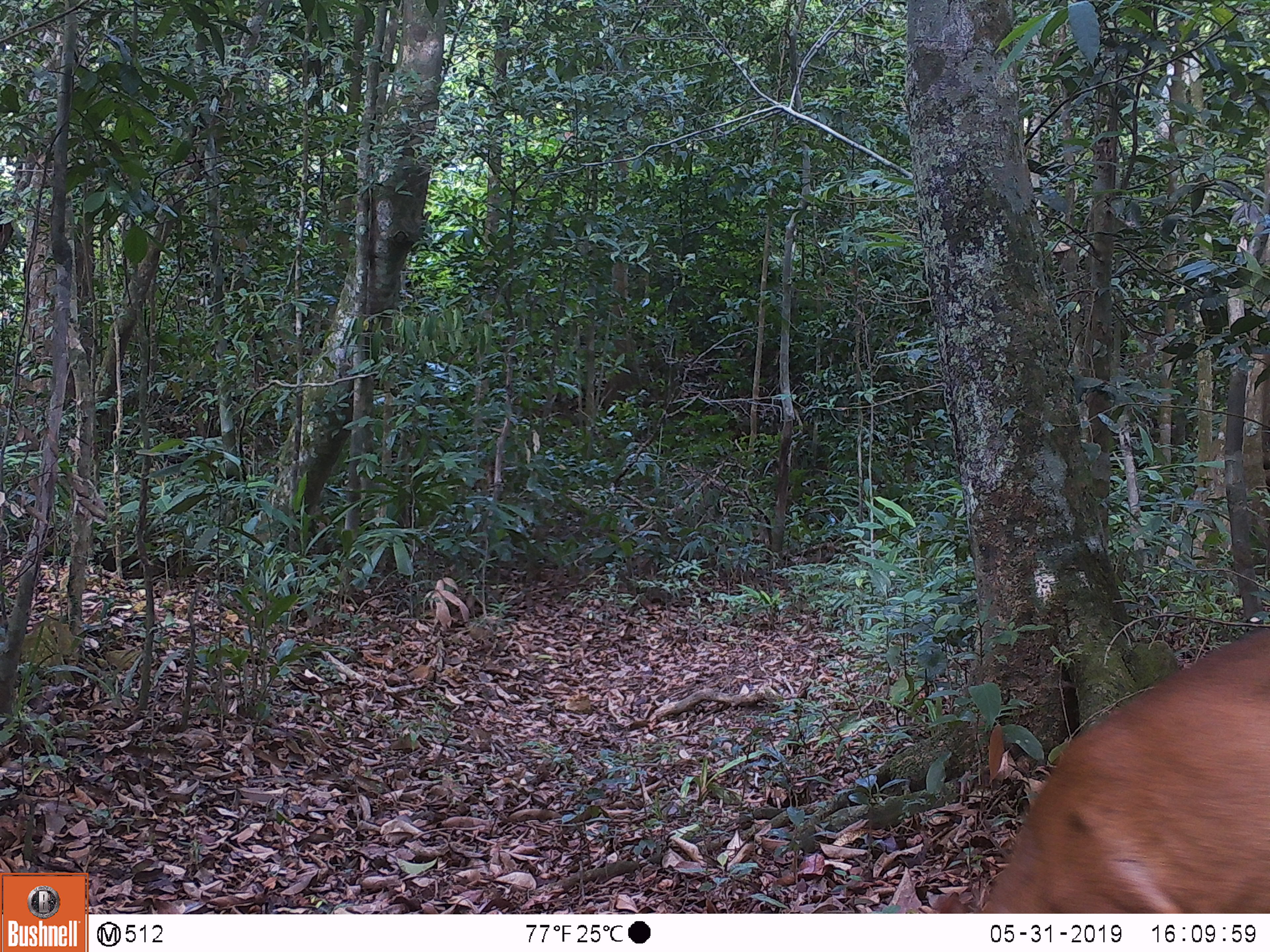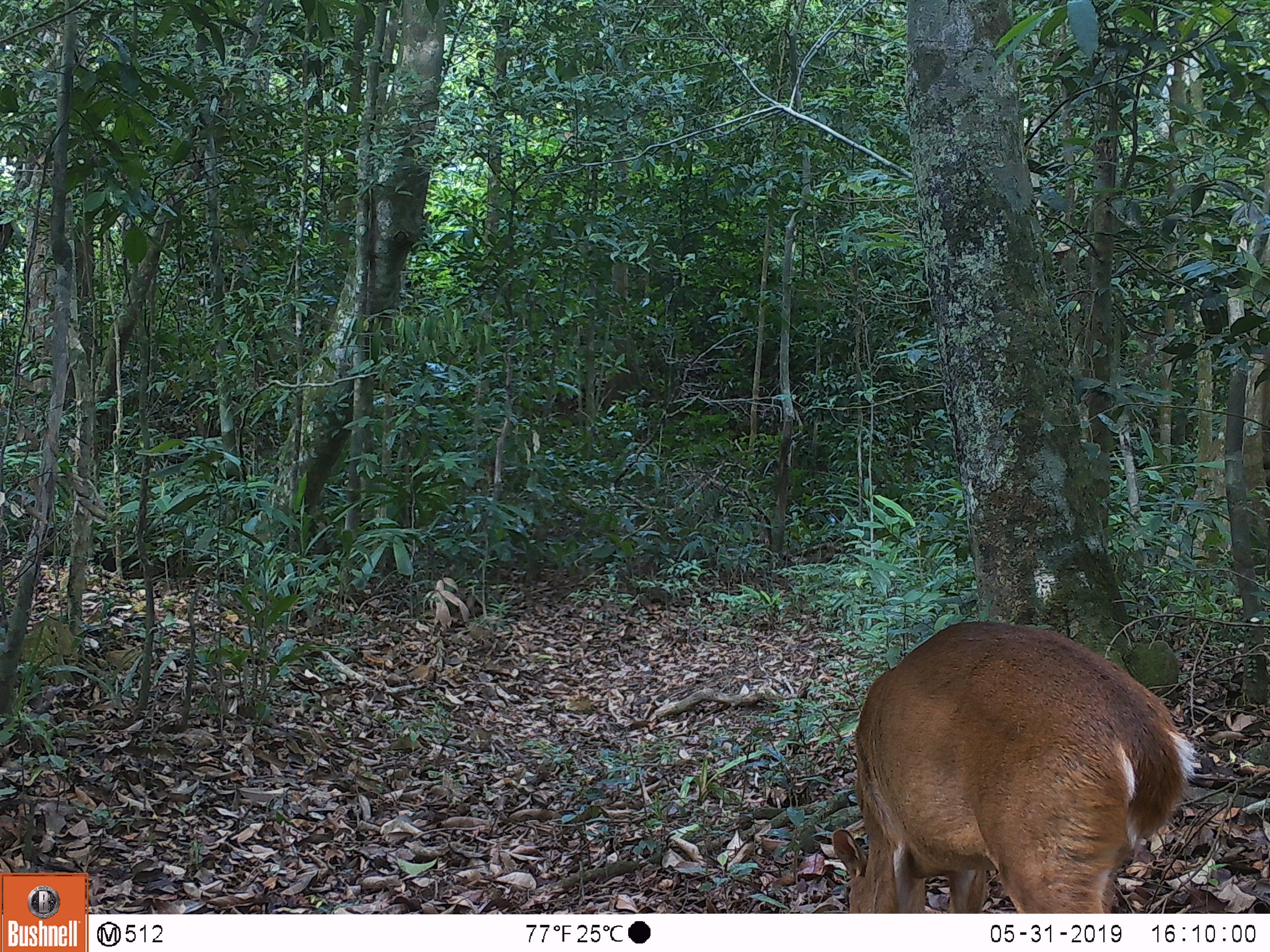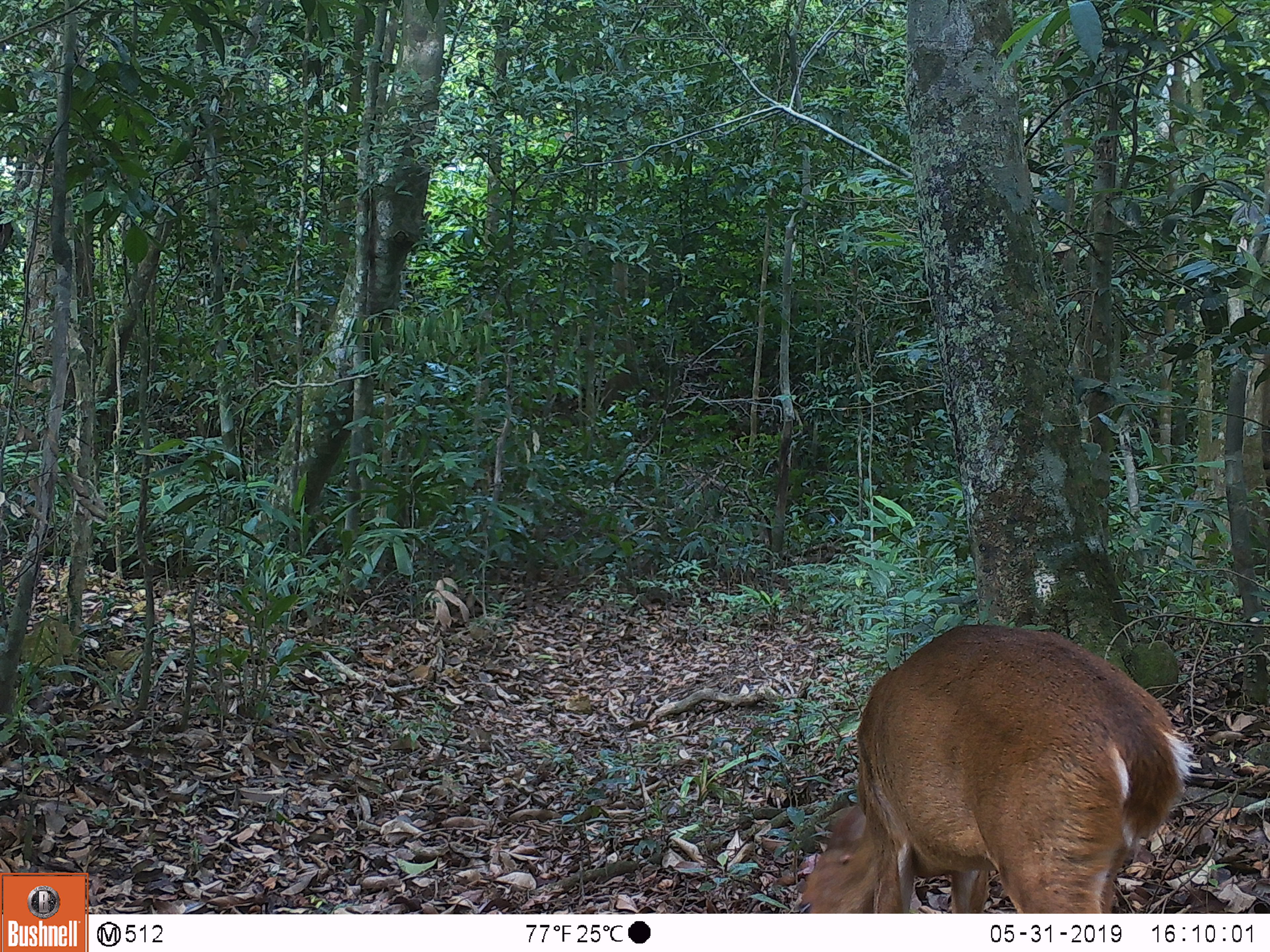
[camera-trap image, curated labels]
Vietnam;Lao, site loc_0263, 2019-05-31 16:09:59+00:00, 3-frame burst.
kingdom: Animalia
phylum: Chordata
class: Mammalia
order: Artiodactyla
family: Cervidae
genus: Muntiacus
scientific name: Muntiacus vuquangensis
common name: large-antlered muntjac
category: large antlered muntjac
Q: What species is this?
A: Large antlered muntjac (large-antlered muntjac) (Muntiacus vuquangensis).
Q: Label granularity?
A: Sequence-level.